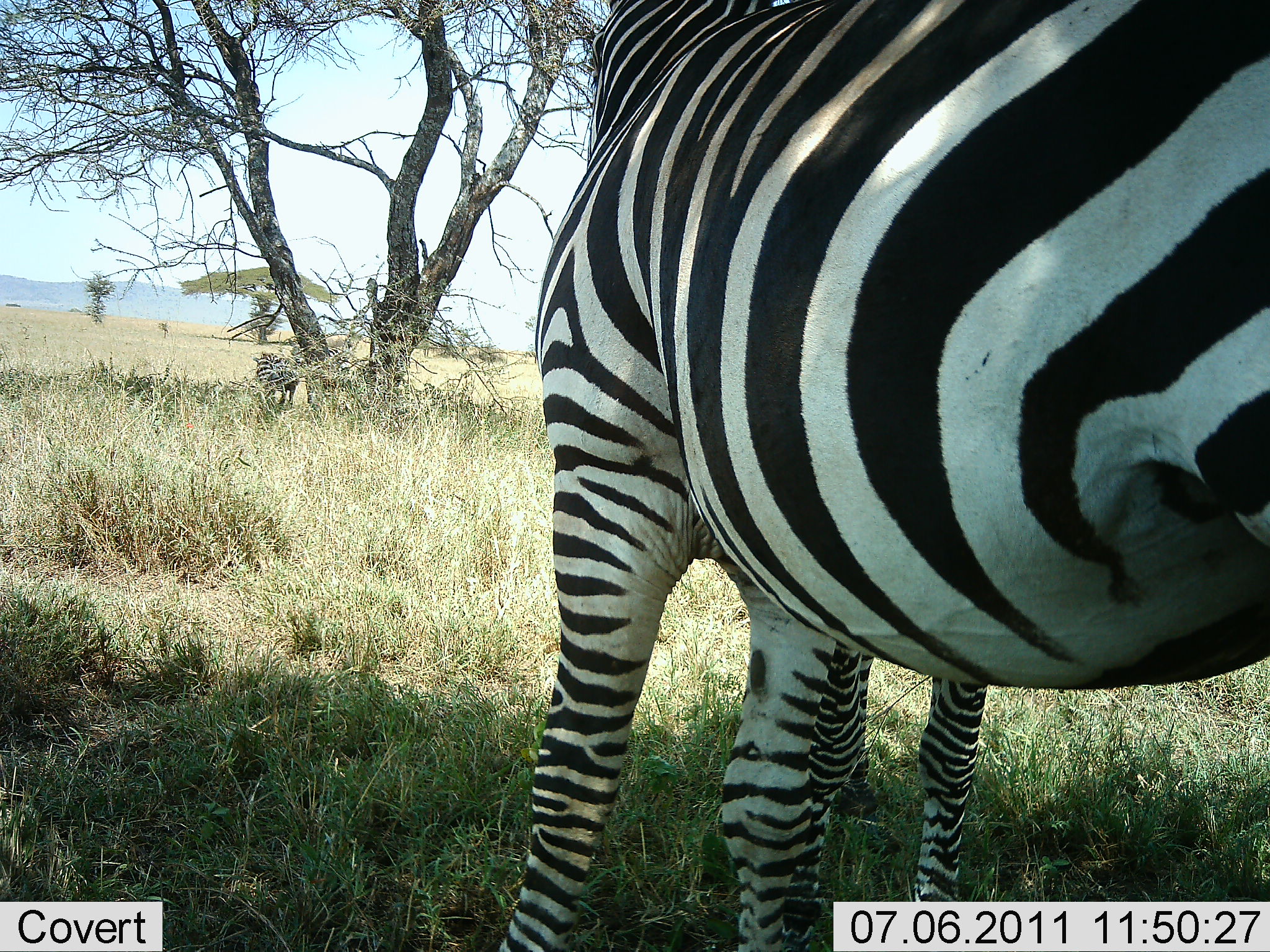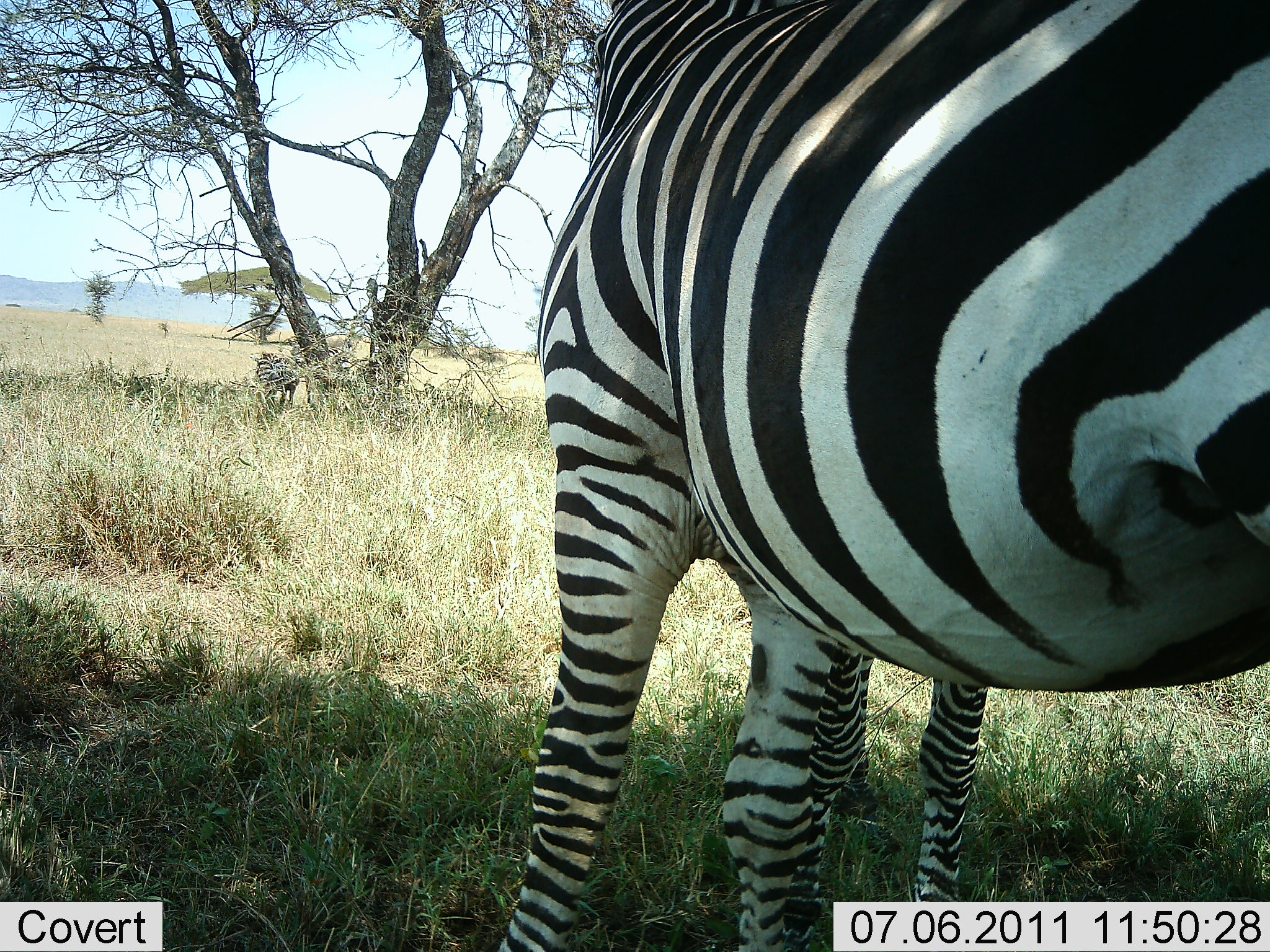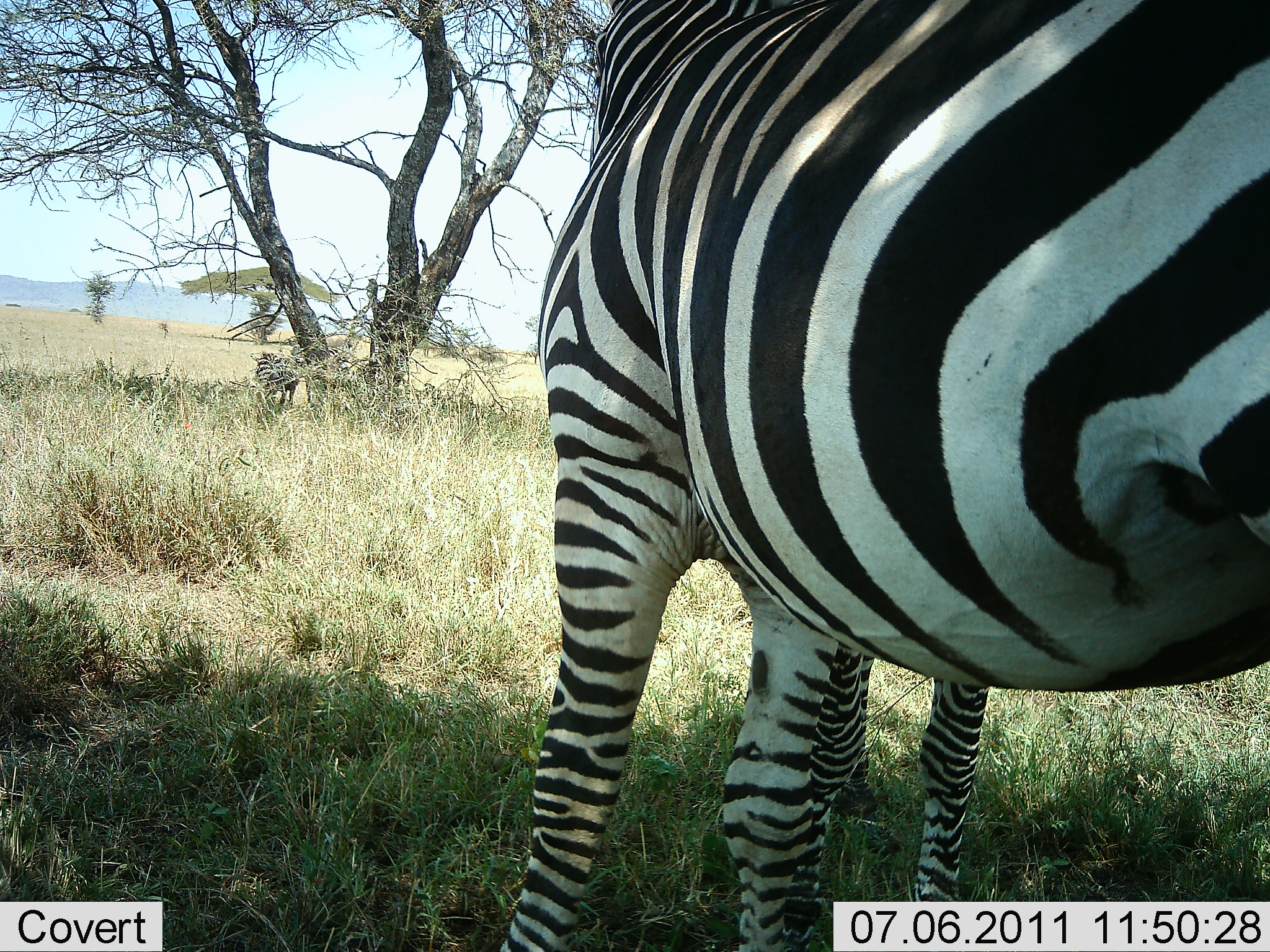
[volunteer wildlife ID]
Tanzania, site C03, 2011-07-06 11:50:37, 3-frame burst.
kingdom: Animalia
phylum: Chordata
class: Mammalia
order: Perissodactyla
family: Equidae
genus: Equus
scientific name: Equus quagga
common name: plains zebra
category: zebra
Zebra (plains zebra) (Equus quagga), count 2. Behavior (volunteer vote fractions): standing 100%, resting 0%, moving 0%, interacting 8%. Young present (vote fraction): 17%. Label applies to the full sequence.